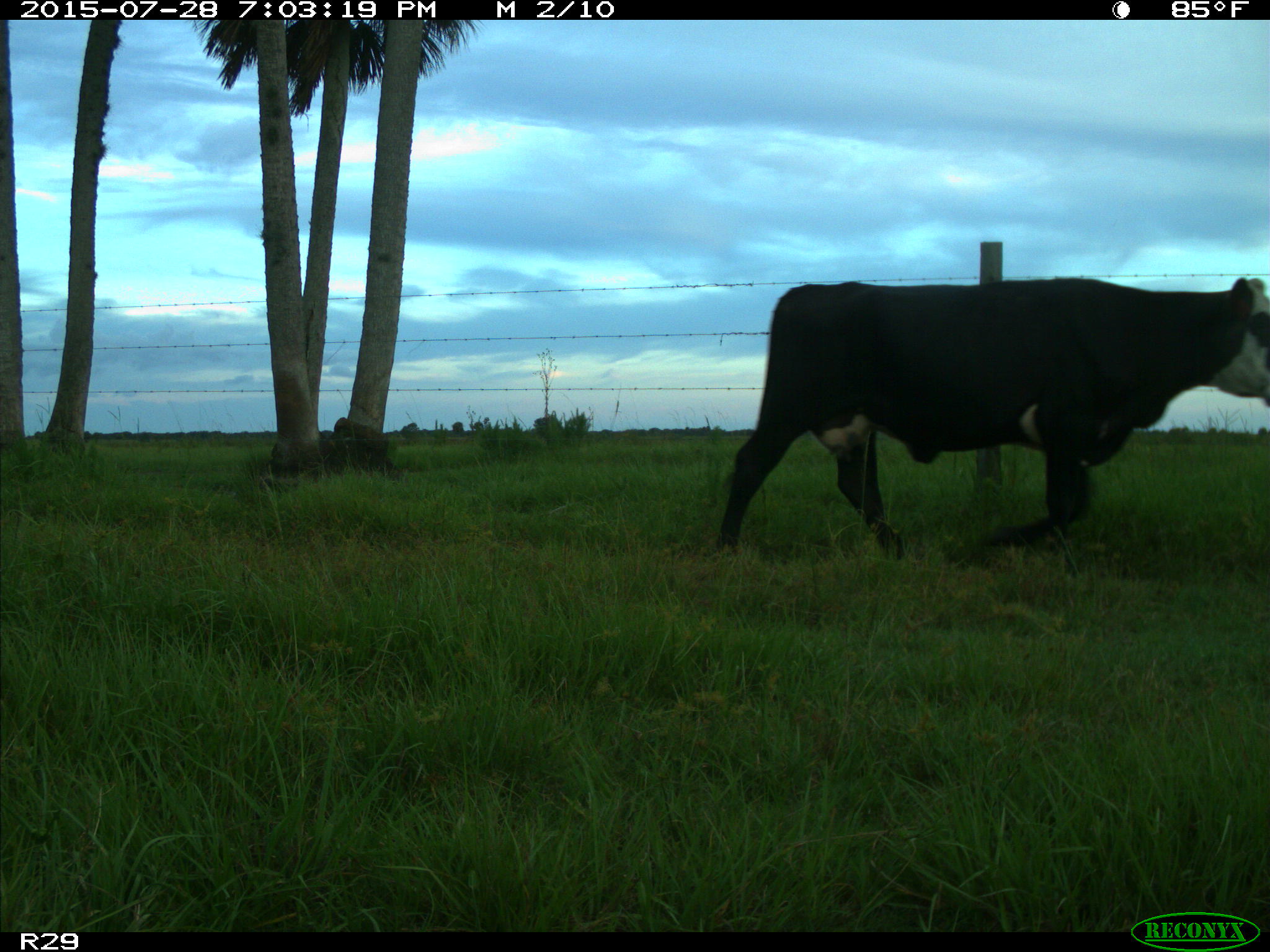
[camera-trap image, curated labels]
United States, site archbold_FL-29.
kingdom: Animalia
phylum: Chordata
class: Mammalia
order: Artiodactyla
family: Bovidae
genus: Bos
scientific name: Bos taurus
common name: domestic cow